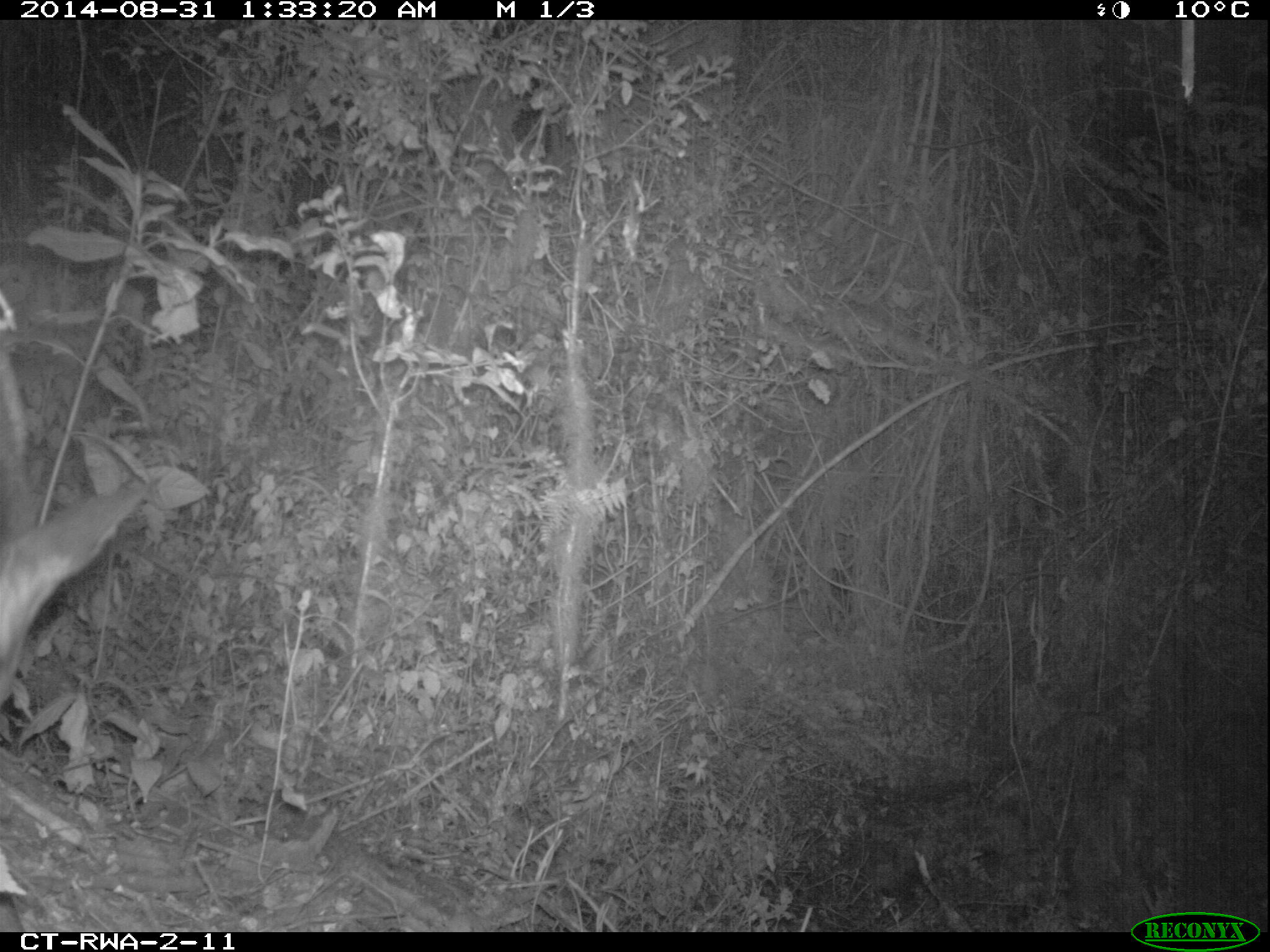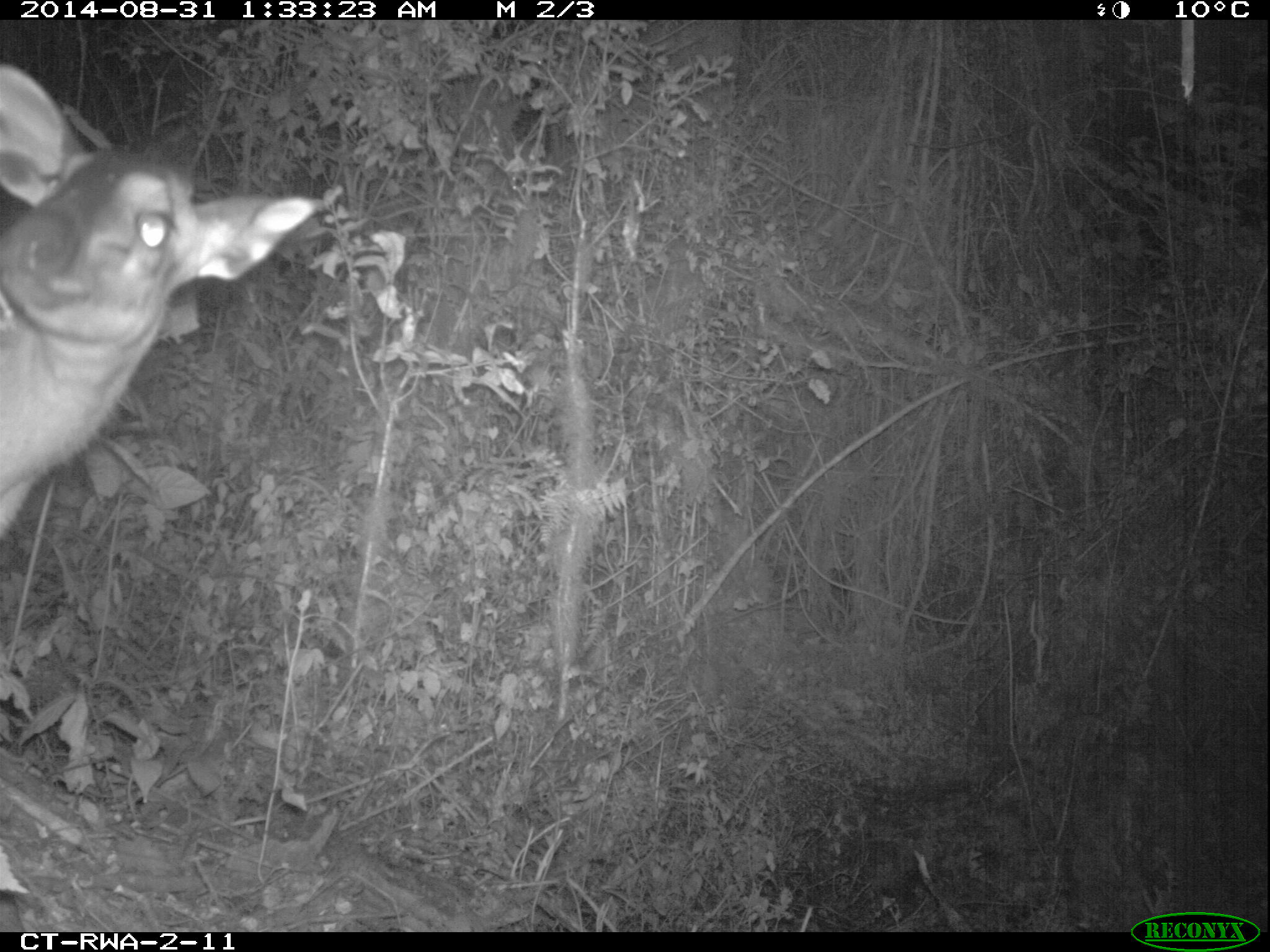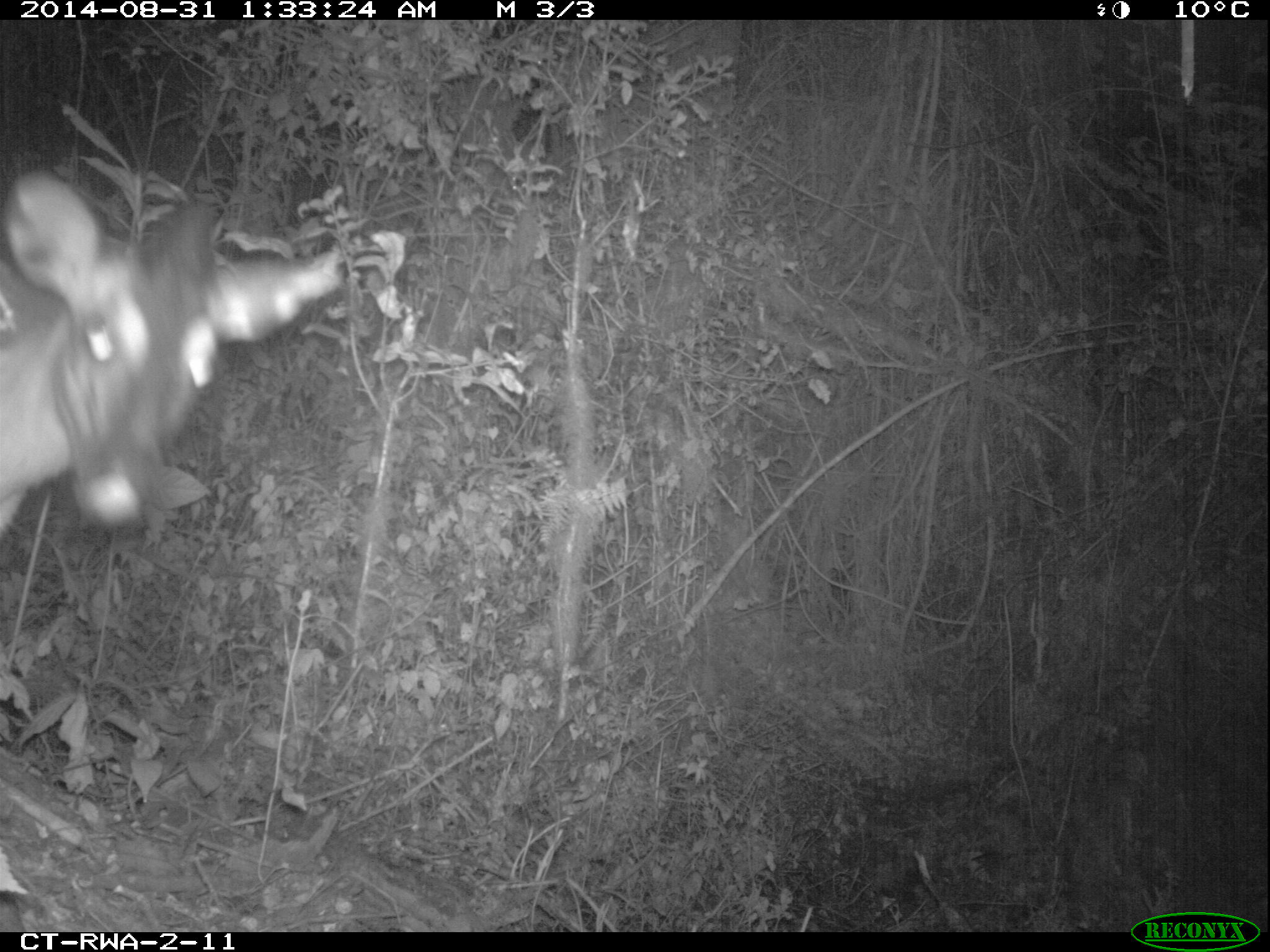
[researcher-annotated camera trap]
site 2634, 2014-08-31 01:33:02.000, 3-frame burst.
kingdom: Animalia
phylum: Chordata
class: Mammalia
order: Artiodactyla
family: Bovidae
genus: Cephalophus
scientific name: Cephalophus nigrifrons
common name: black-fronted duiker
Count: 1.